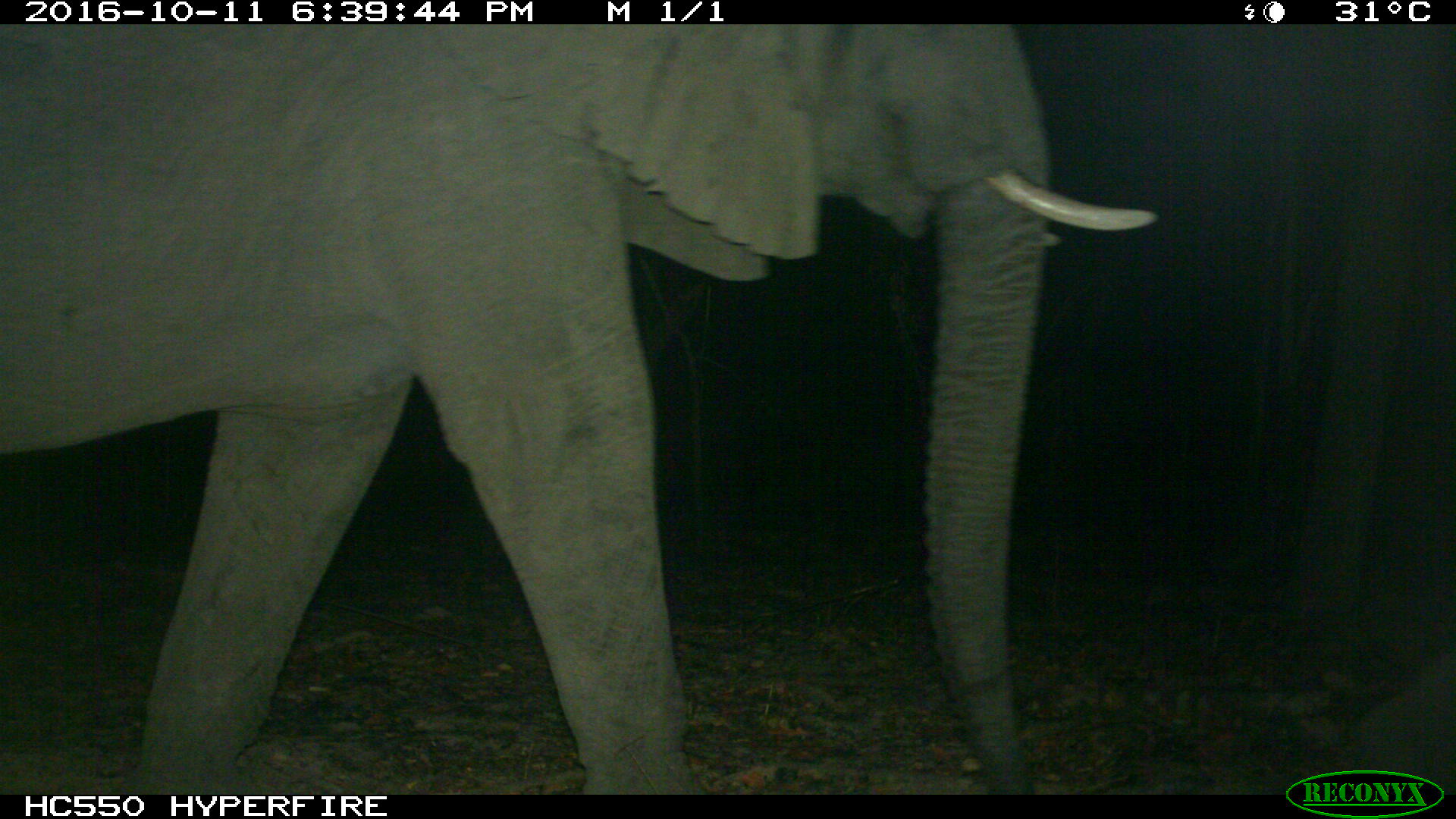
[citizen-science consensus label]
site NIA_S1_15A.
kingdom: Animalia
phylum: Chordata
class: Mammalia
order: Proboscidea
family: Elephantidae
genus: Loxodonta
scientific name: Loxodonta africana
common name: african bush elephant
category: elephant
Elephant (african bush elephant) (Loxodonta africana), count 1. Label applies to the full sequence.